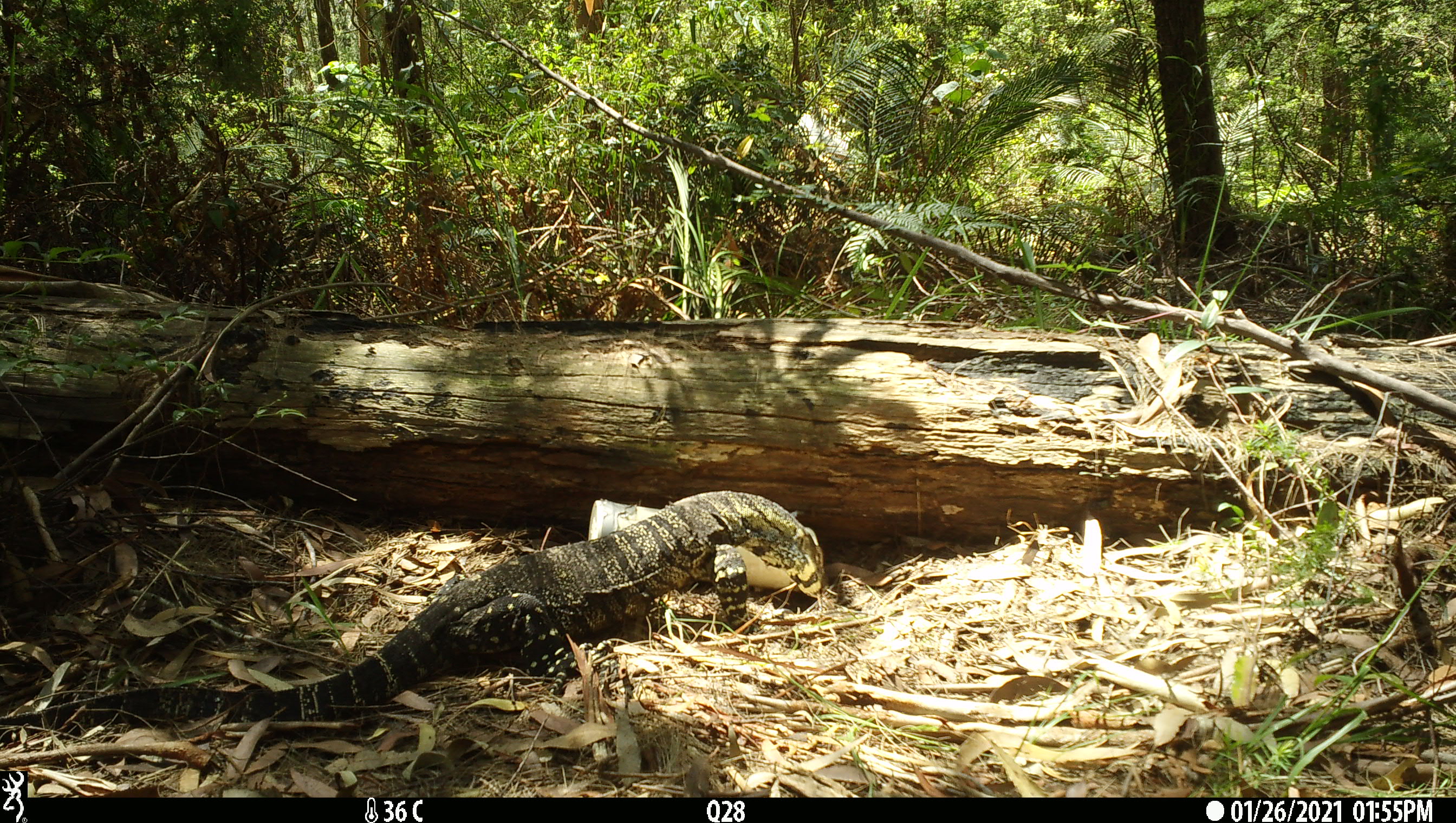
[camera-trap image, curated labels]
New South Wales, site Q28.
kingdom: Animalia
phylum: Chordata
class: Reptilia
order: Squamata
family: Varanidae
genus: Varanus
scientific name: Varanus varius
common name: lace monitor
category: goanna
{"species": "goanna (lace monitor) (Varanus varius)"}